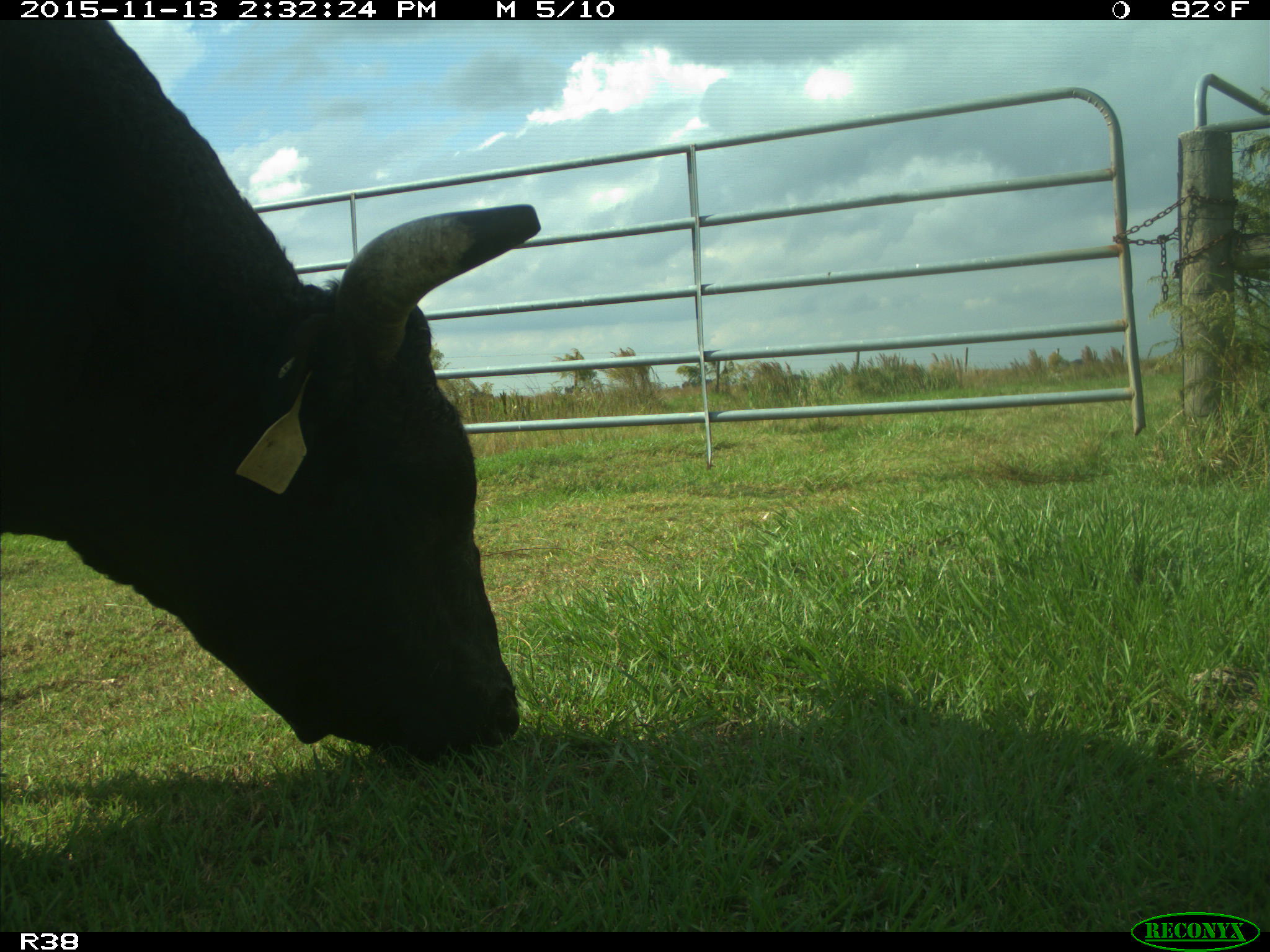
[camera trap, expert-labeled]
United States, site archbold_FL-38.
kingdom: Animalia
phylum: Chordata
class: Mammalia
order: Artiodactyla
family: Bovidae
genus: Bos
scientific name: Bos taurus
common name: domestic cow